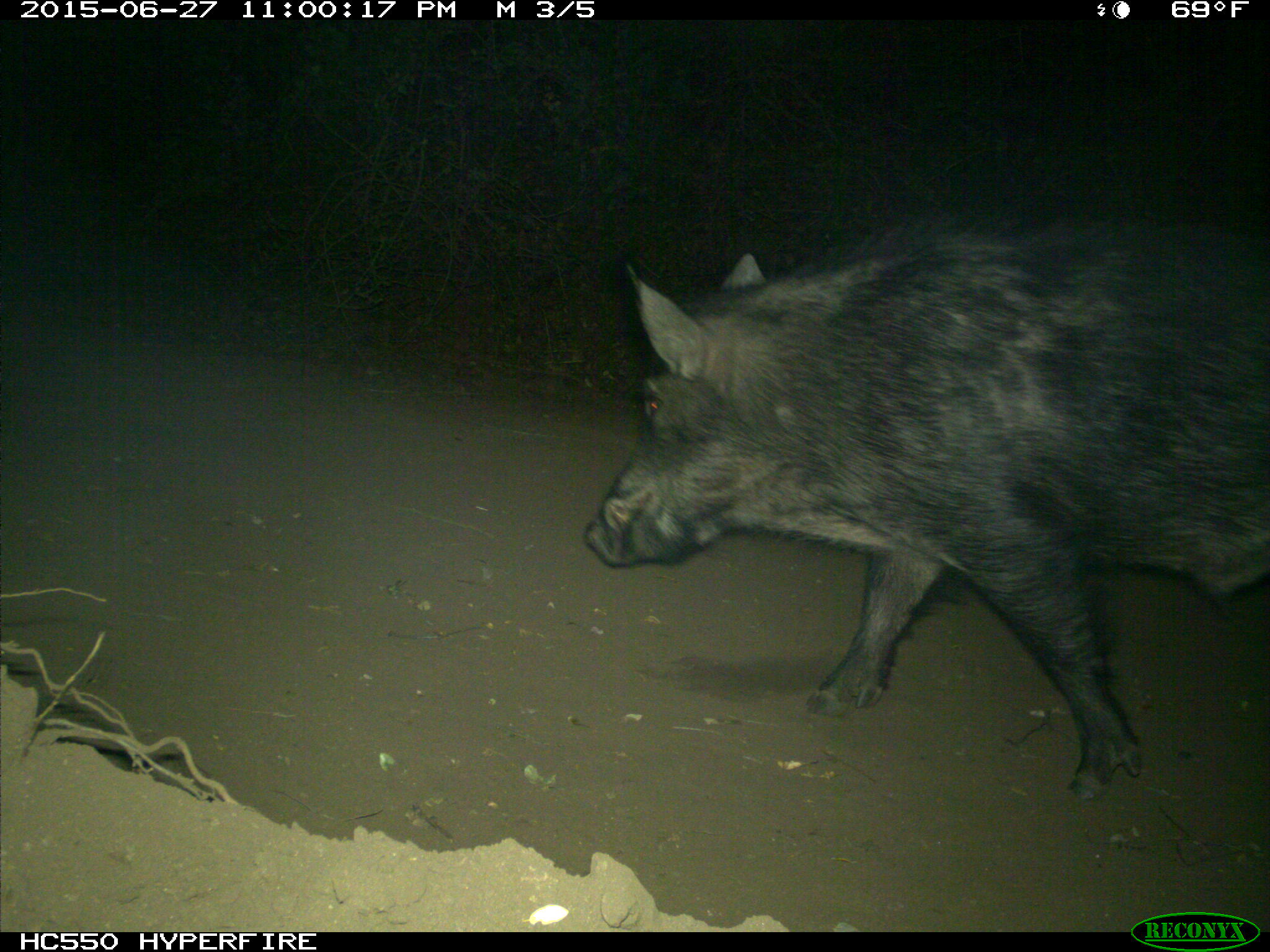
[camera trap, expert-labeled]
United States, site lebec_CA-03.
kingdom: Animalia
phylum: Chordata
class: Mammalia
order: Artiodactyla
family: Suidae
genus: Sus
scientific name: Sus scrofa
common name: wild boar